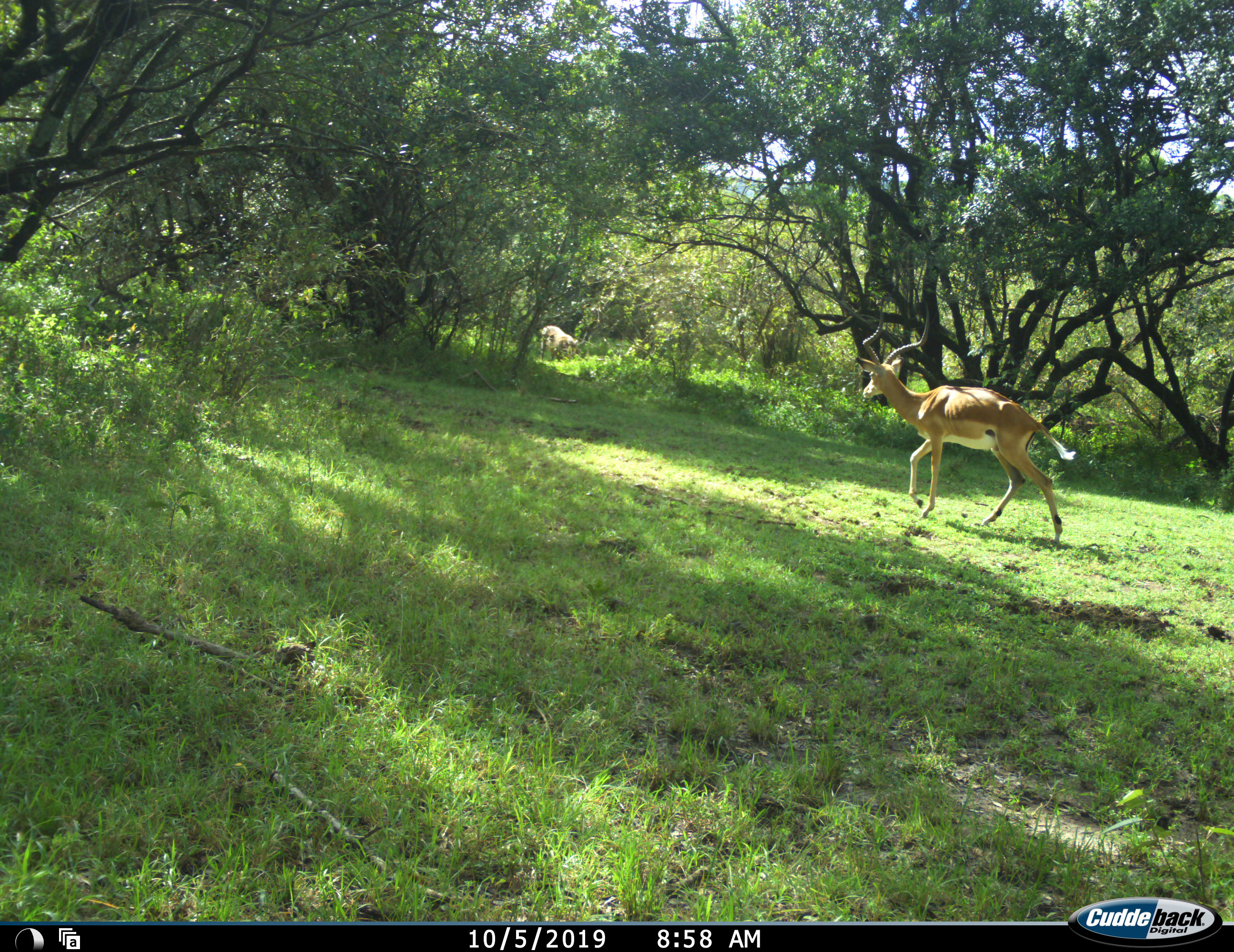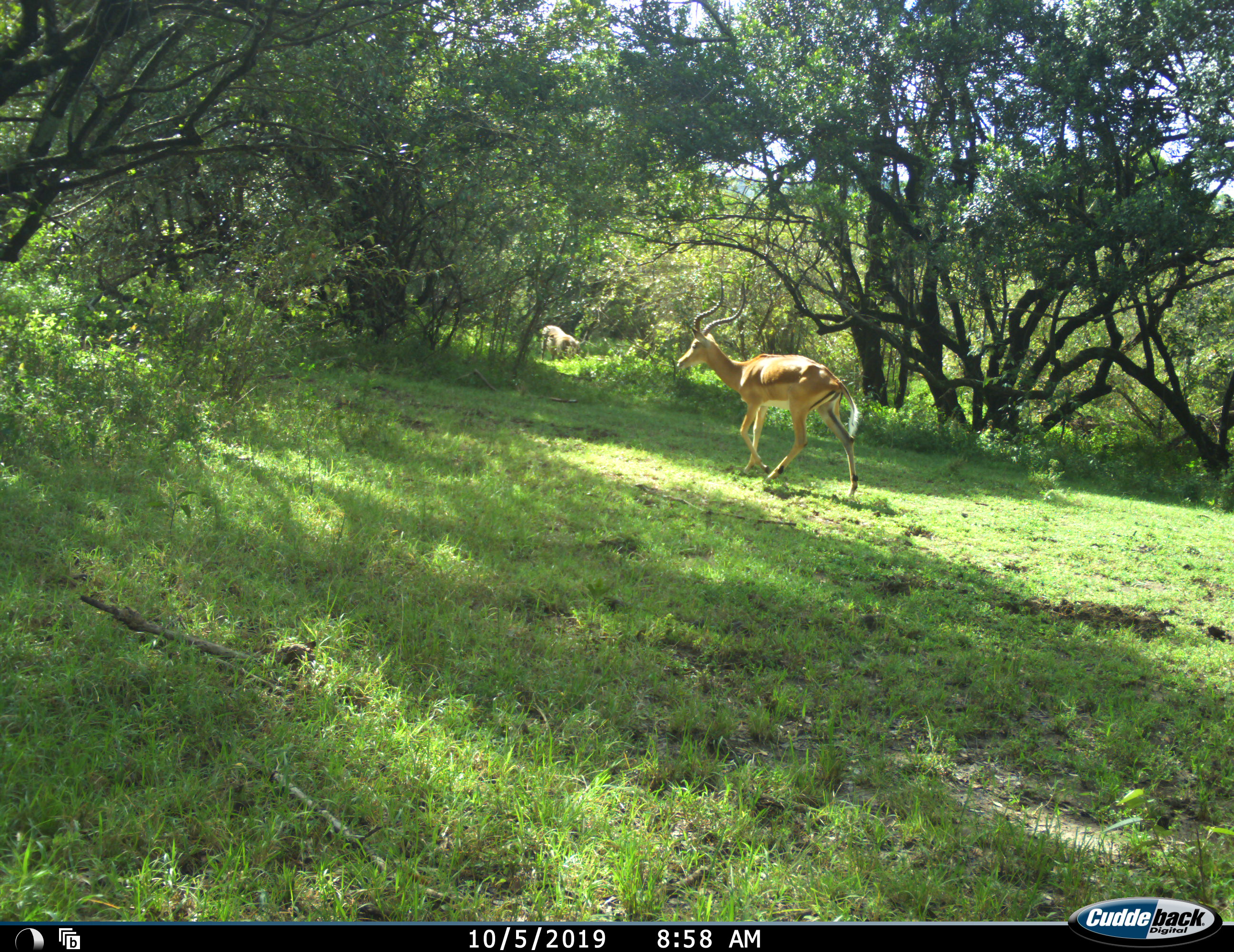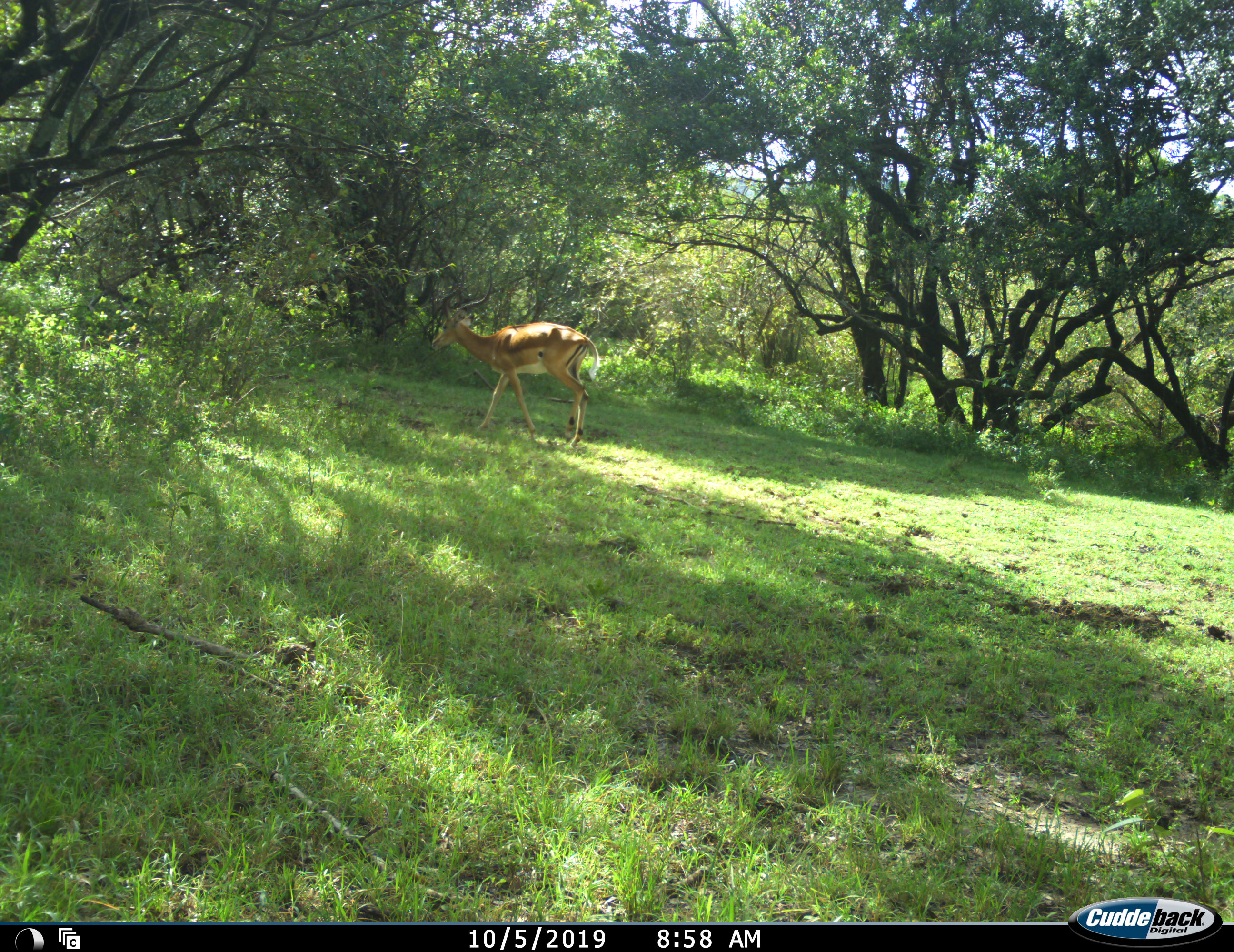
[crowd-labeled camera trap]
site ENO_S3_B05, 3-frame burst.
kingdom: Animalia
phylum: Chordata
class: Mammalia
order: Artiodactyla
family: Bovidae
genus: Aepyceros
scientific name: Aepyceros melampus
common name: impala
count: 1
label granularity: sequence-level